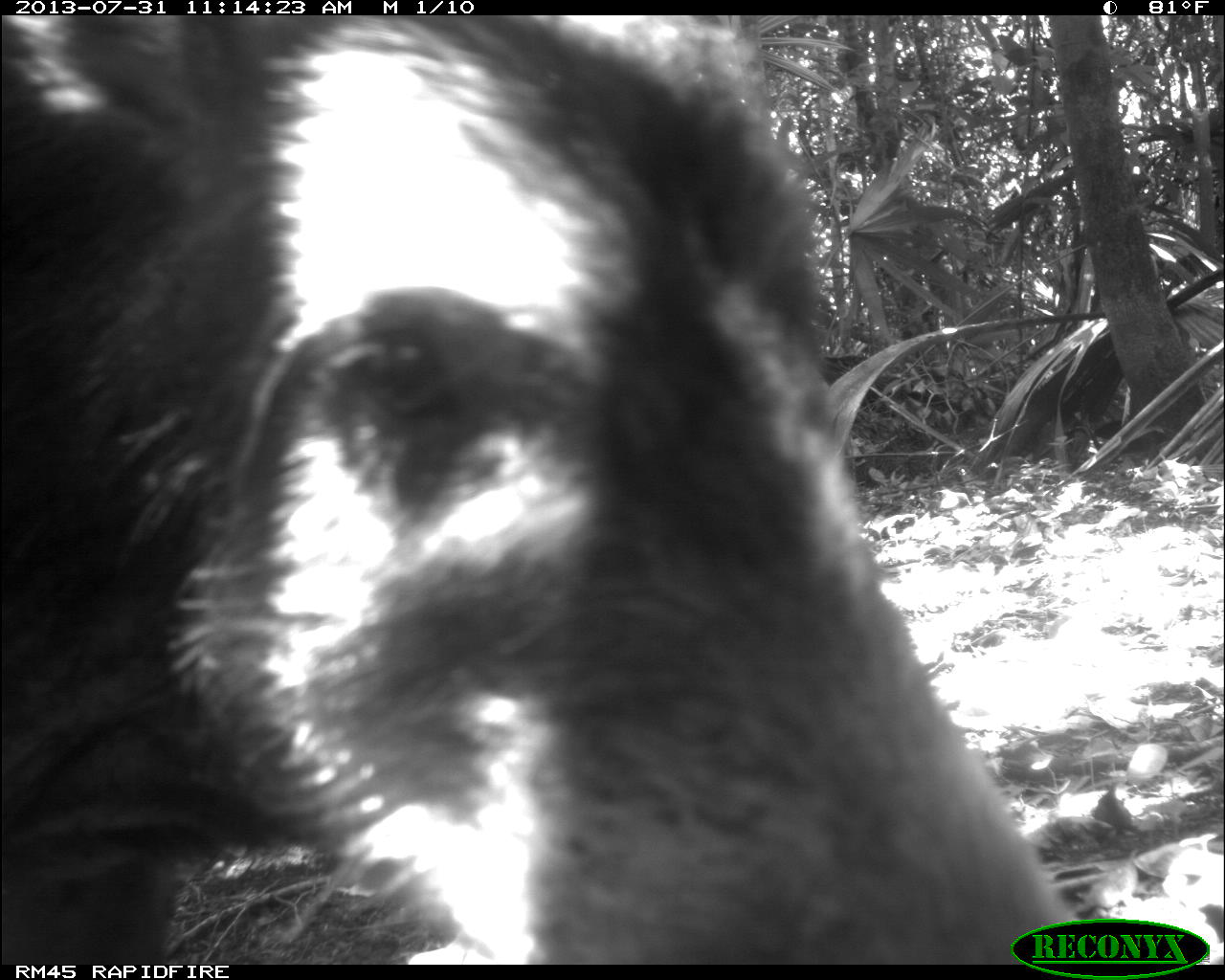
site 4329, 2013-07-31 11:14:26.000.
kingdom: Animalia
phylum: Chordata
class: Mammalia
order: Artiodactyla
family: Tayassuidae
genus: Tayassu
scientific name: Tayassu pecari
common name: white-lipped peccary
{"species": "Tayassu pecari (white-lipped peccary)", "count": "3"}